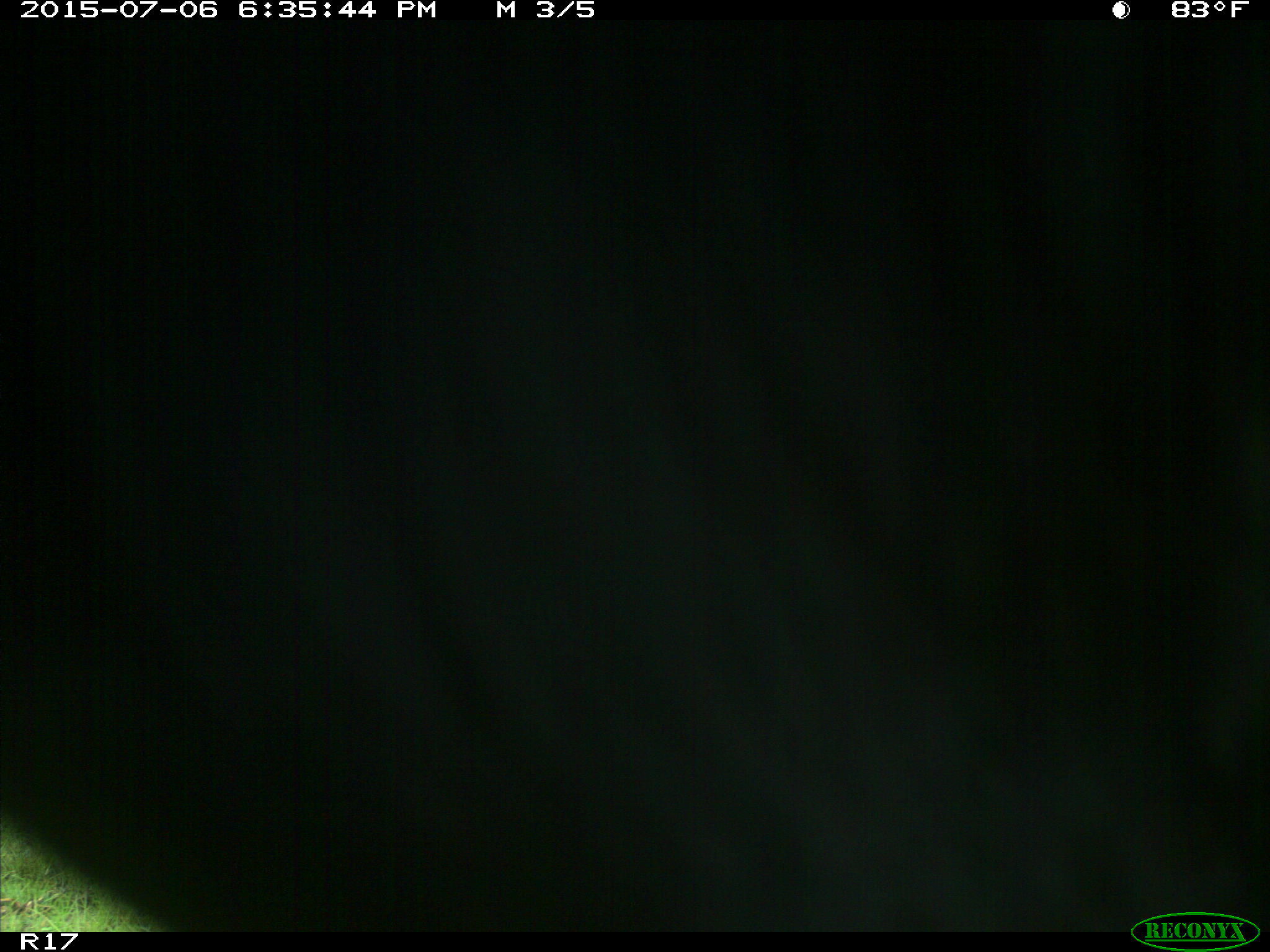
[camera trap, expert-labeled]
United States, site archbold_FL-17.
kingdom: Animalia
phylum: Chordata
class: Mammalia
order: Artiodactyla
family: Bovidae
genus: Bos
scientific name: Bos taurus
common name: domestic cow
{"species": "Bos taurus (domestic cow)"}